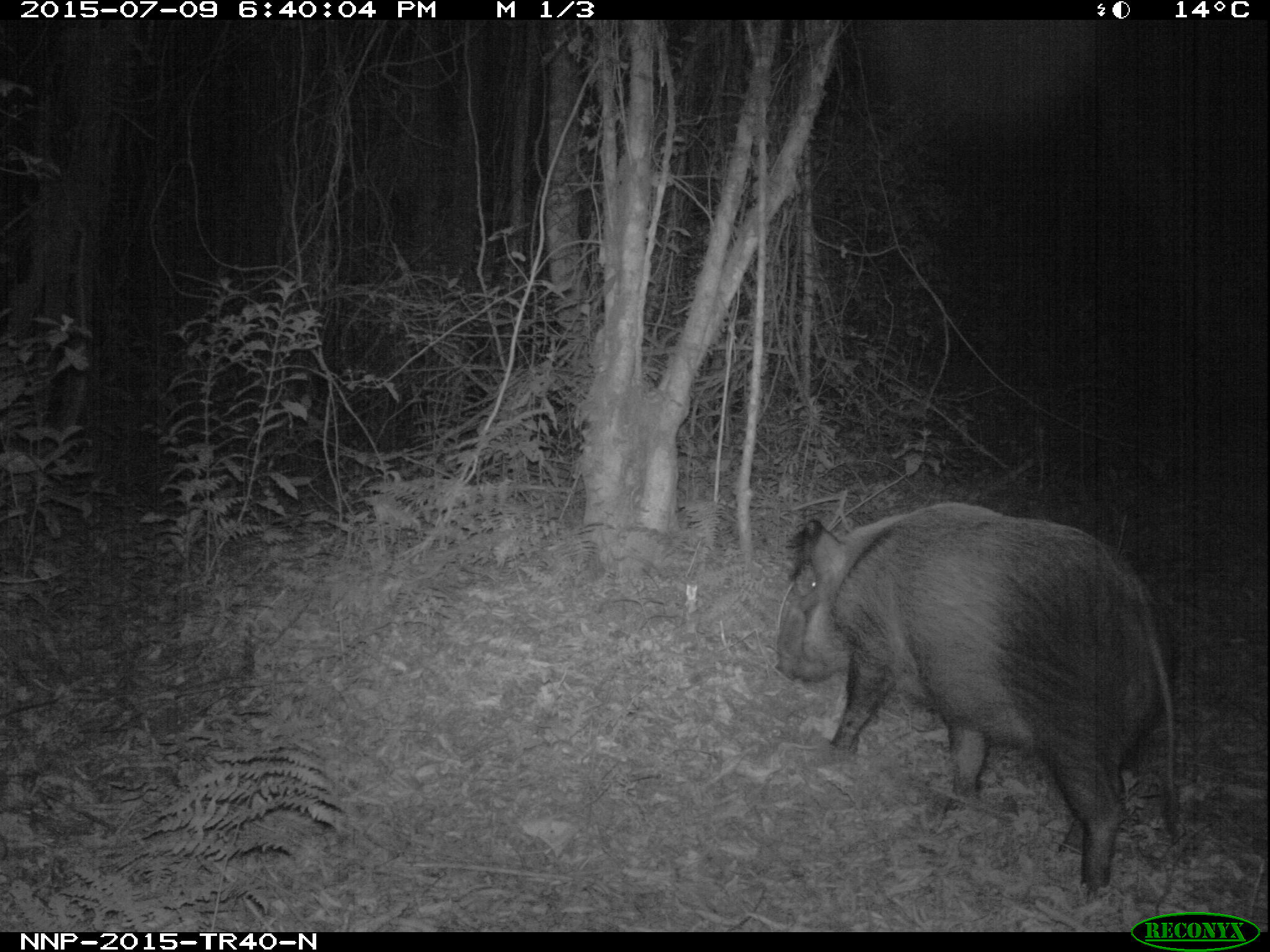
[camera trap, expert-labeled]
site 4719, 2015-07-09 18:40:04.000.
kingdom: Animalia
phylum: Chordata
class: Mammalia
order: Artiodactyla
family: Suidae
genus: Potamochoerus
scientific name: Potamochoerus larvatus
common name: bushpig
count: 1